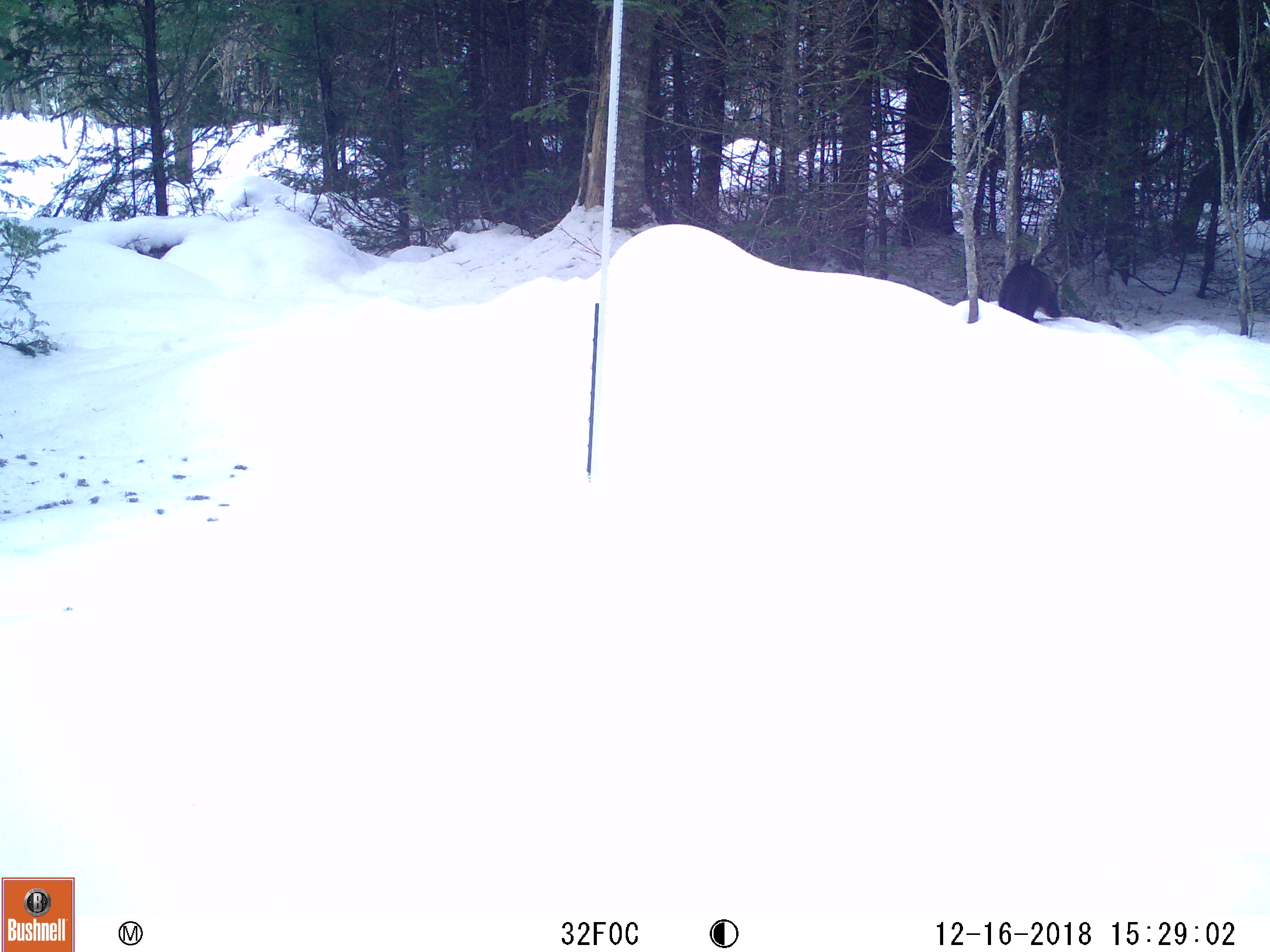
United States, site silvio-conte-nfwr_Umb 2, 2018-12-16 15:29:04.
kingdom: Animalia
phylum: Chordata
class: Mammalia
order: Carnivora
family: Mustelidae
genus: Pekania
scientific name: Pekania pennanti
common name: fisher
Fisher (Pekania pennanti).